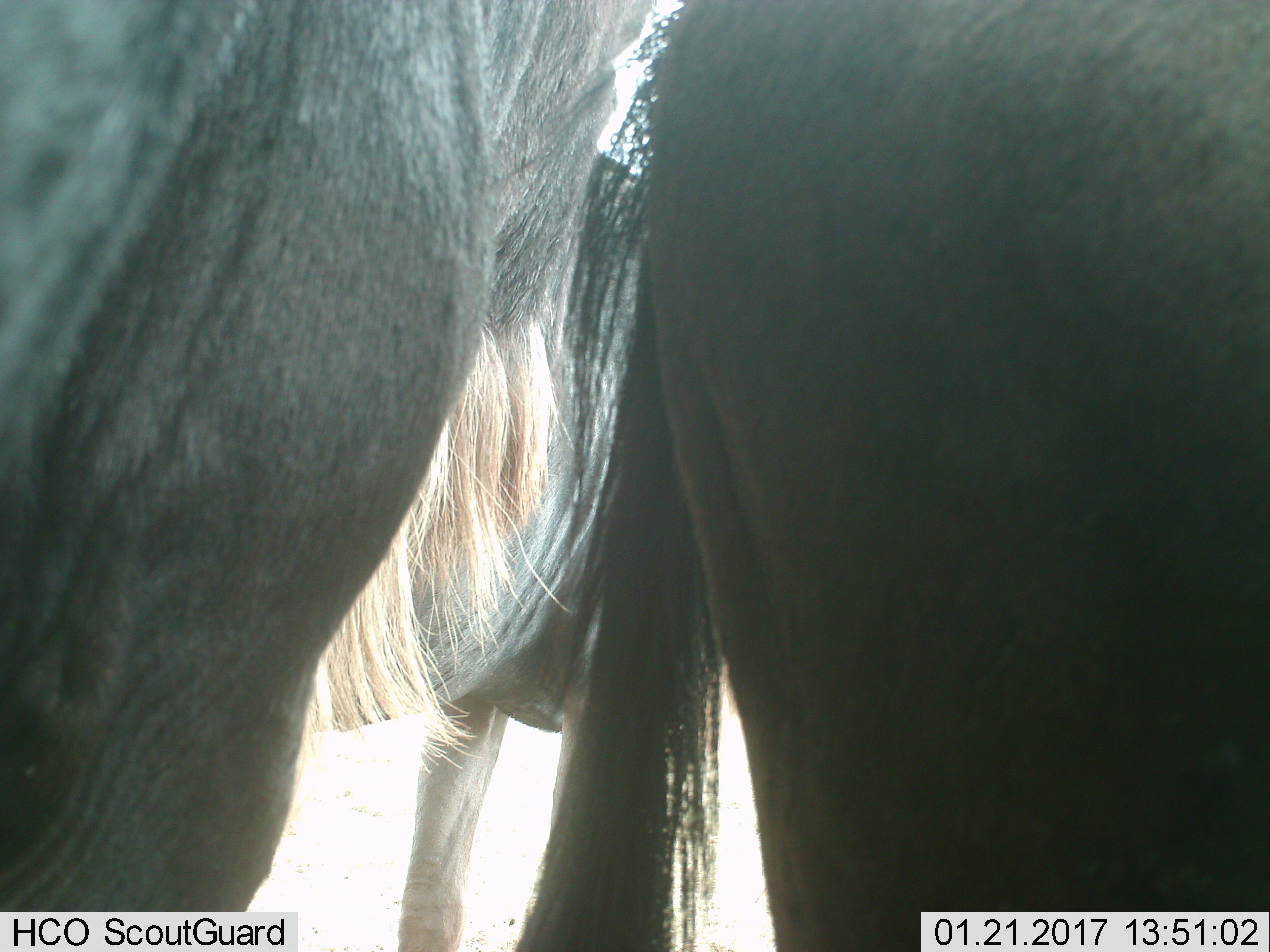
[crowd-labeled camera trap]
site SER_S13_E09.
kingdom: Animalia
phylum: Chordata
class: Mammalia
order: Artiodactyla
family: Bovidae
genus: Connochaetes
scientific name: Connochaetes taurinus taurinus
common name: blue wildebeest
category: wildebeestblue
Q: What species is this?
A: Wildebeestblue (blue wildebeest) (Connochaetes taurinus taurinus).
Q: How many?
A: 2.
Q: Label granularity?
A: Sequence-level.